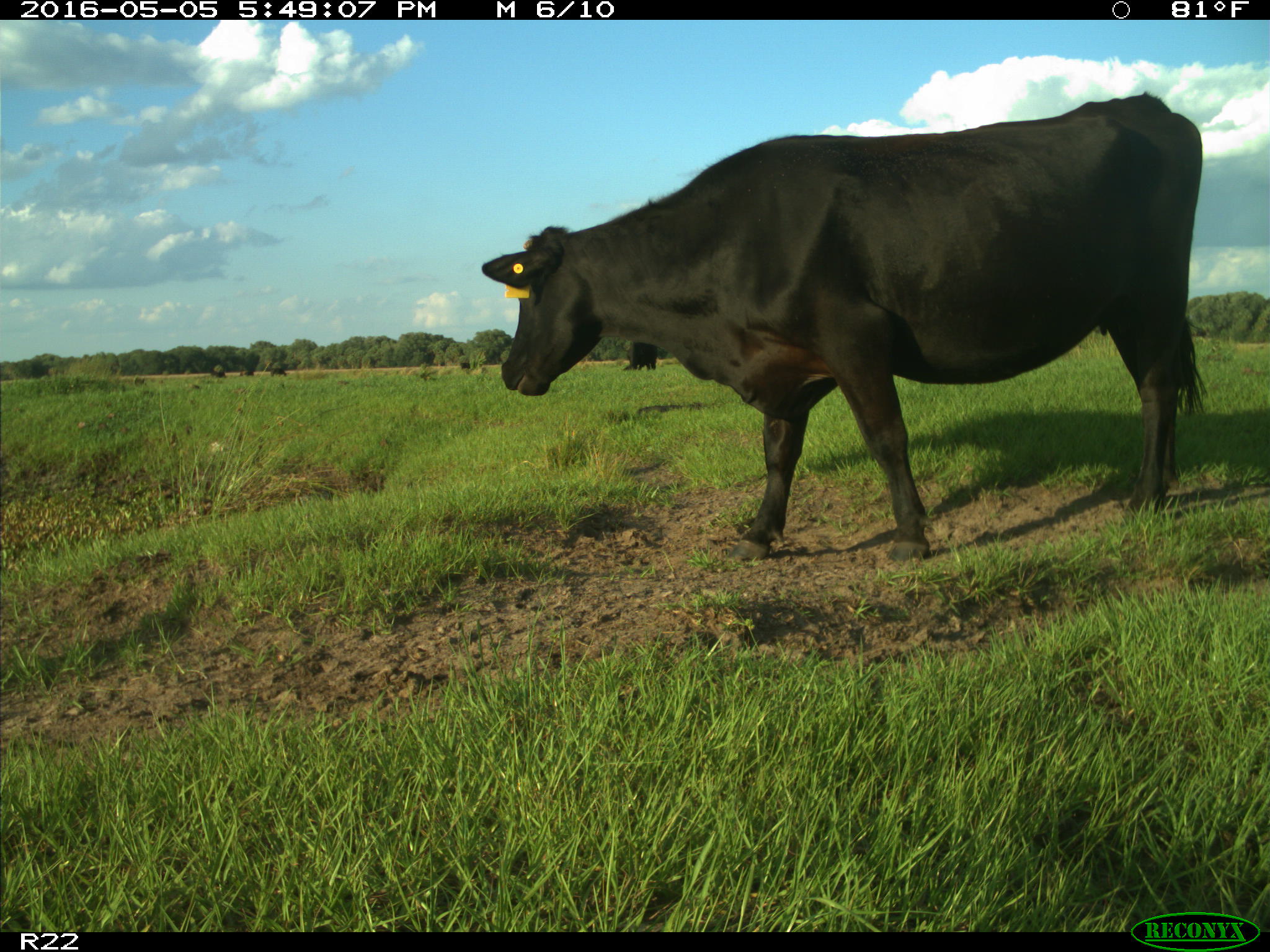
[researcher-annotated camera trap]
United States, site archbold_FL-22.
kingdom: Animalia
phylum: Chordata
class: Mammalia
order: Artiodactyla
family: Bovidae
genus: Bos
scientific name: Bos taurus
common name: domestic cow